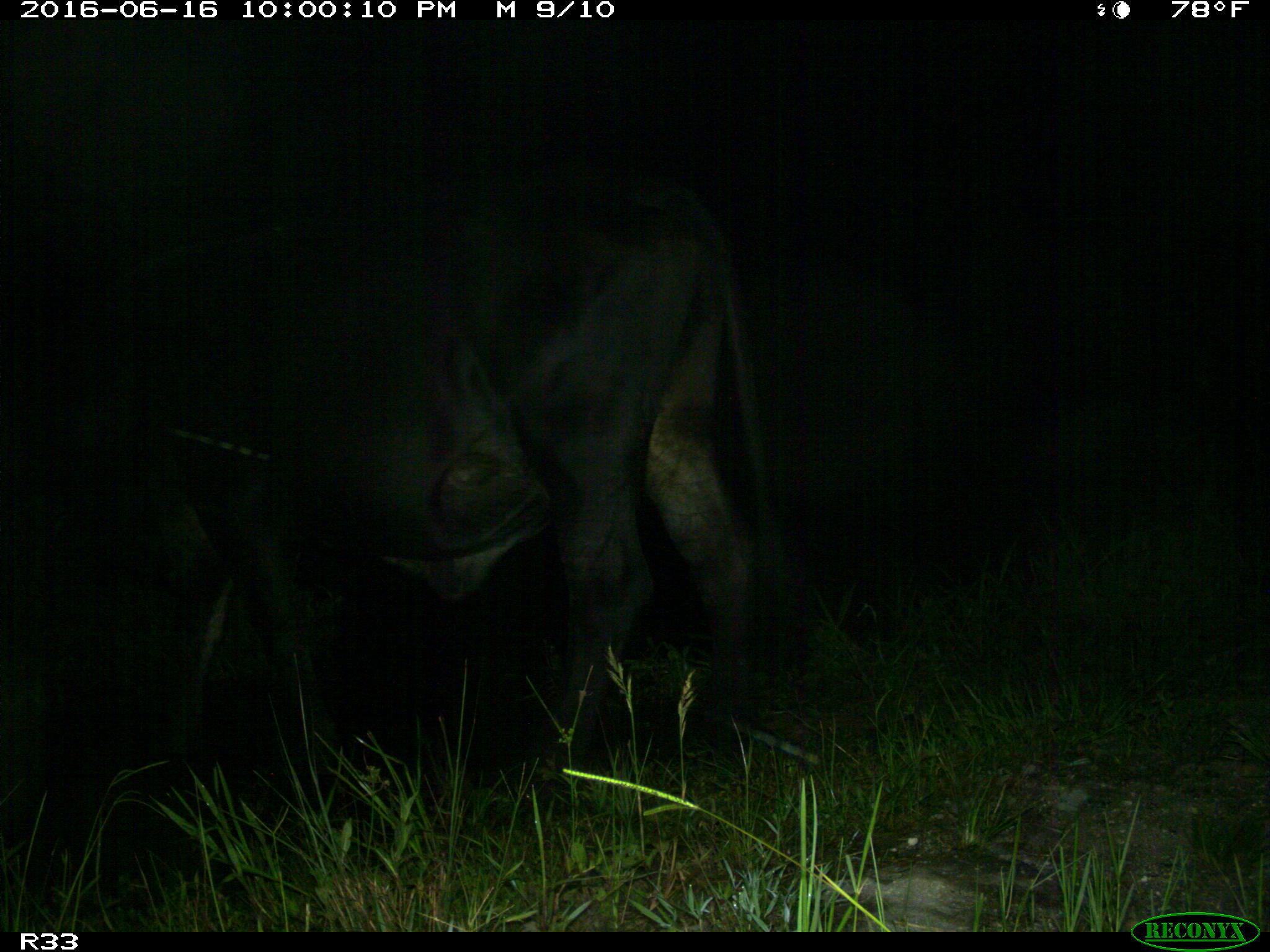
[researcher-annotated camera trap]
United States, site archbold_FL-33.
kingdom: Animalia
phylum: Chordata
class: Mammalia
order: Artiodactyla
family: Bovidae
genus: Bos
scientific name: Bos taurus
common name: domestic cow